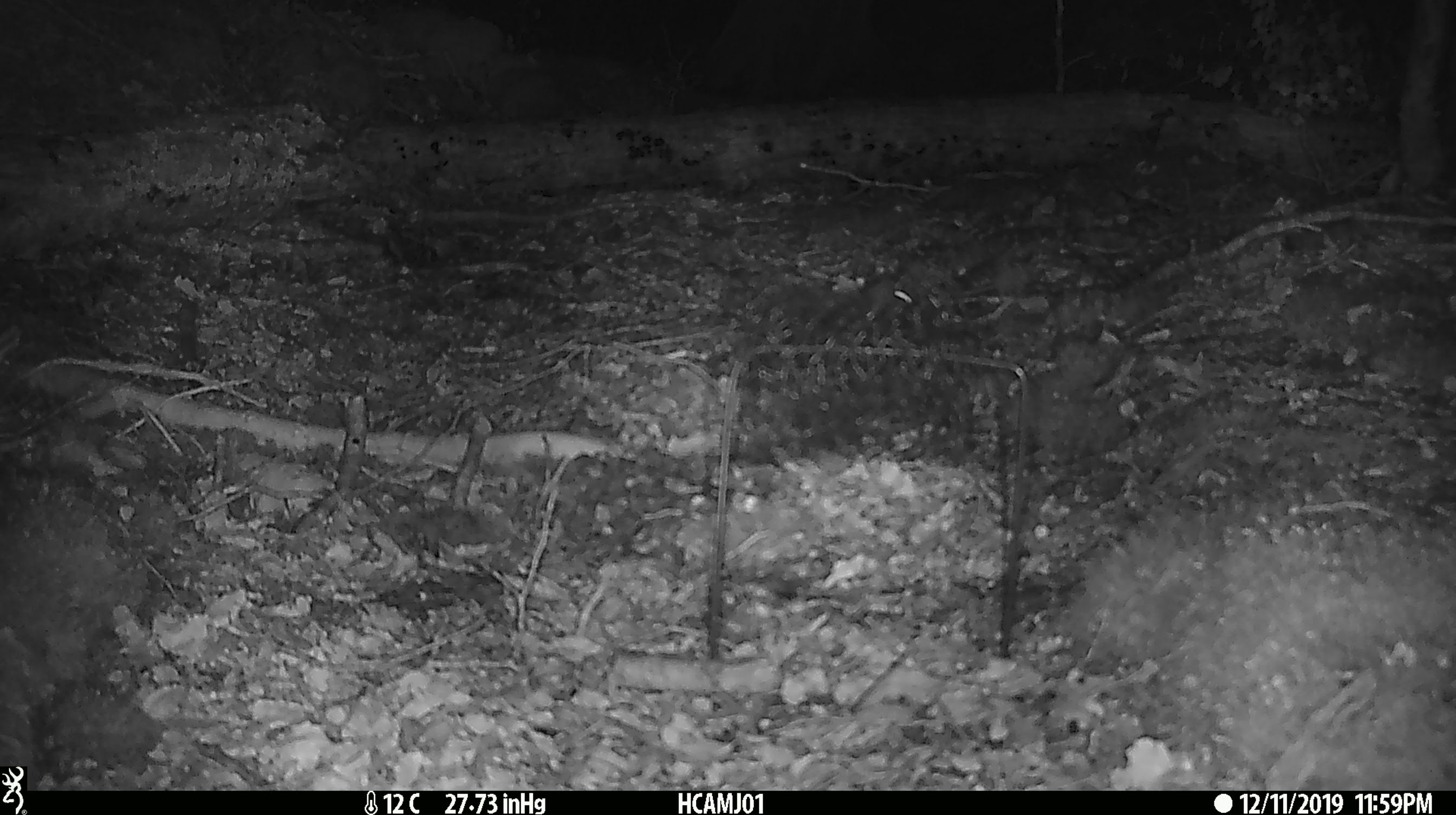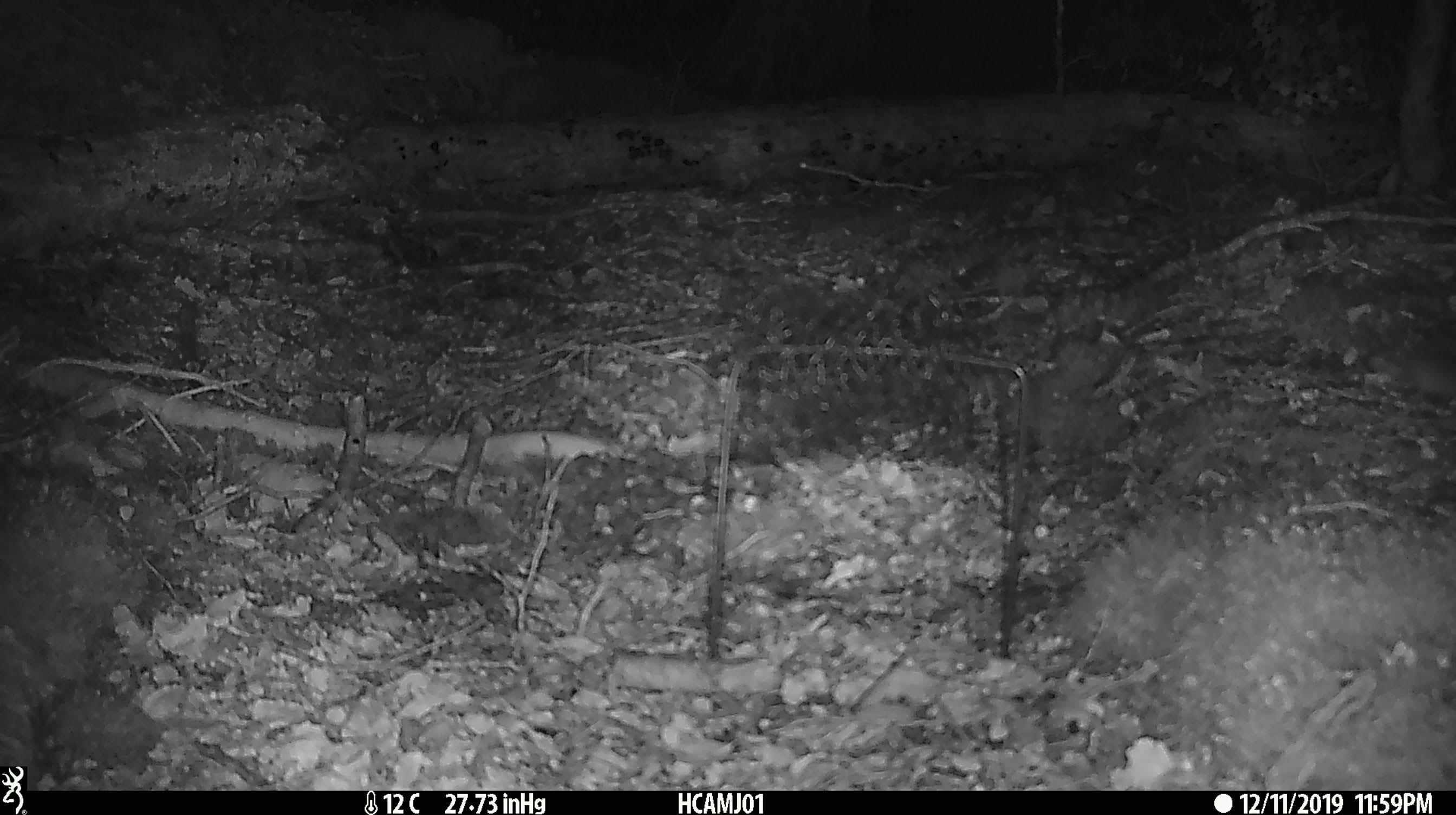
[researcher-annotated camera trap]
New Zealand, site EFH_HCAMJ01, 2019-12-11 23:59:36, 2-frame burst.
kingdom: Animalia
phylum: Chordata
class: Mammalia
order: Rodentia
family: Muridae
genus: Mus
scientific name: Mus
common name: mouse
Mouse (Mus).